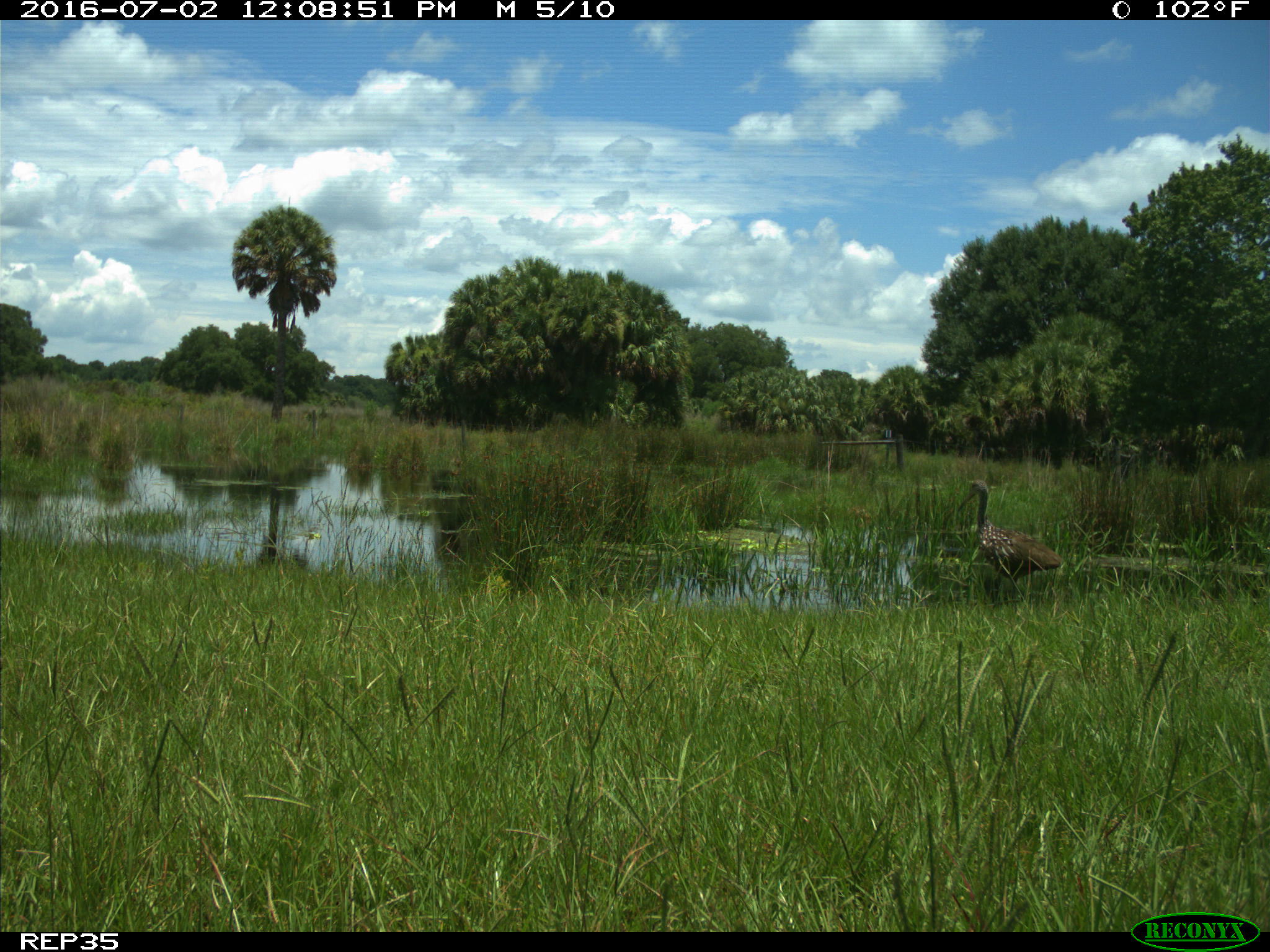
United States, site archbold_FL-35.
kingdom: Animalia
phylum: Chordata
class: Aves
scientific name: Aves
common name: birds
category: unidentified bird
Unidentified bird (birds) (Aves).